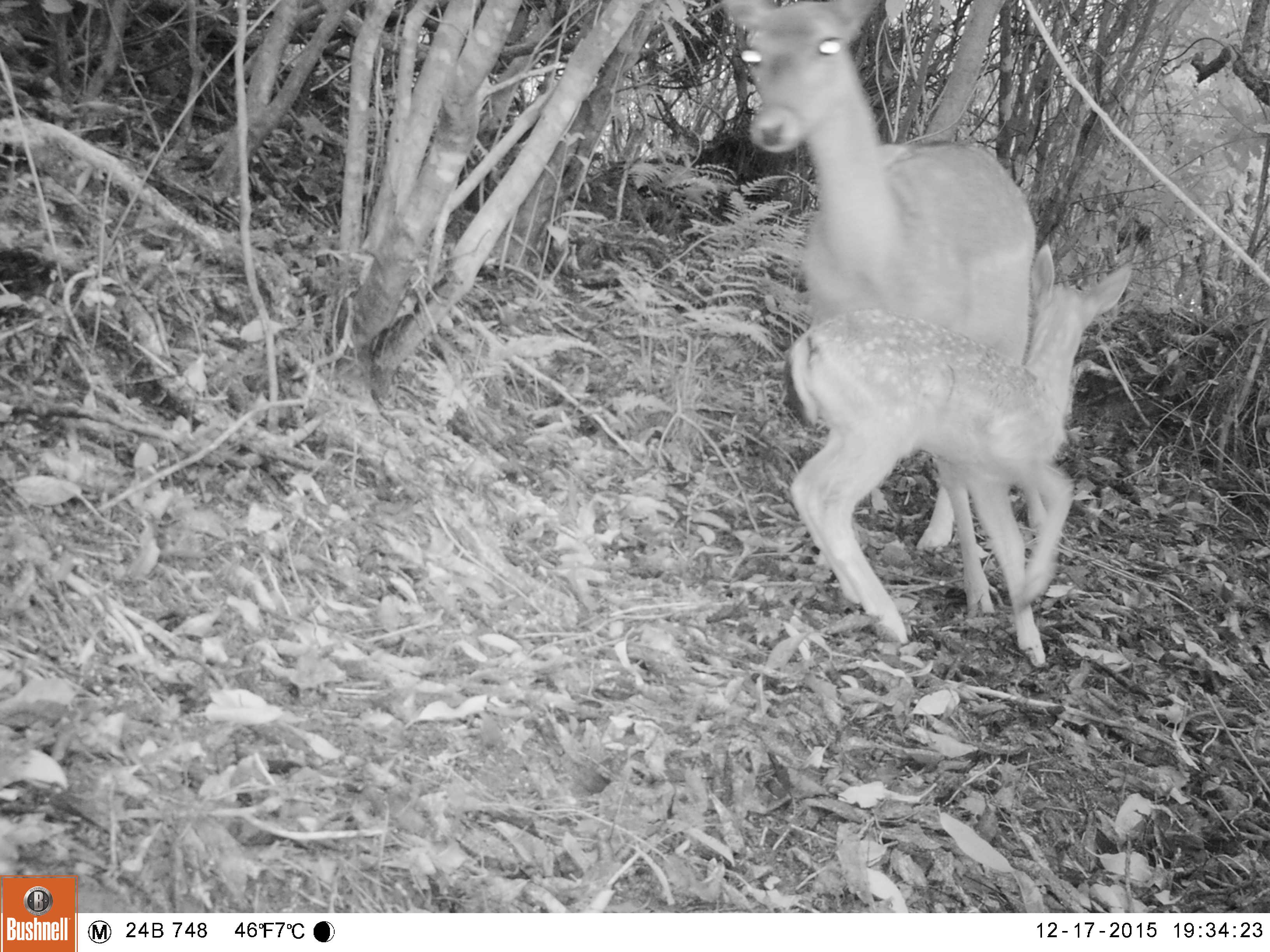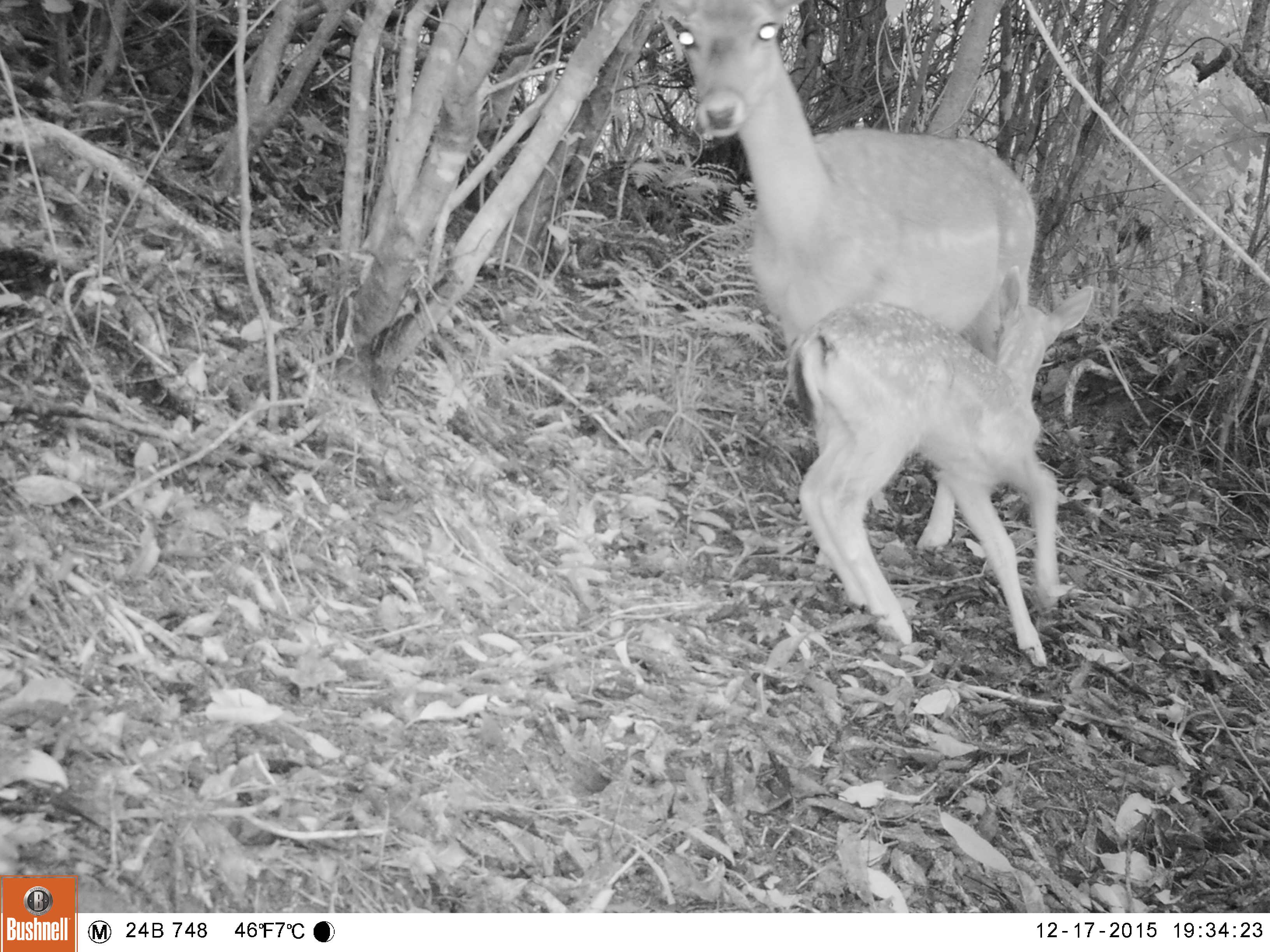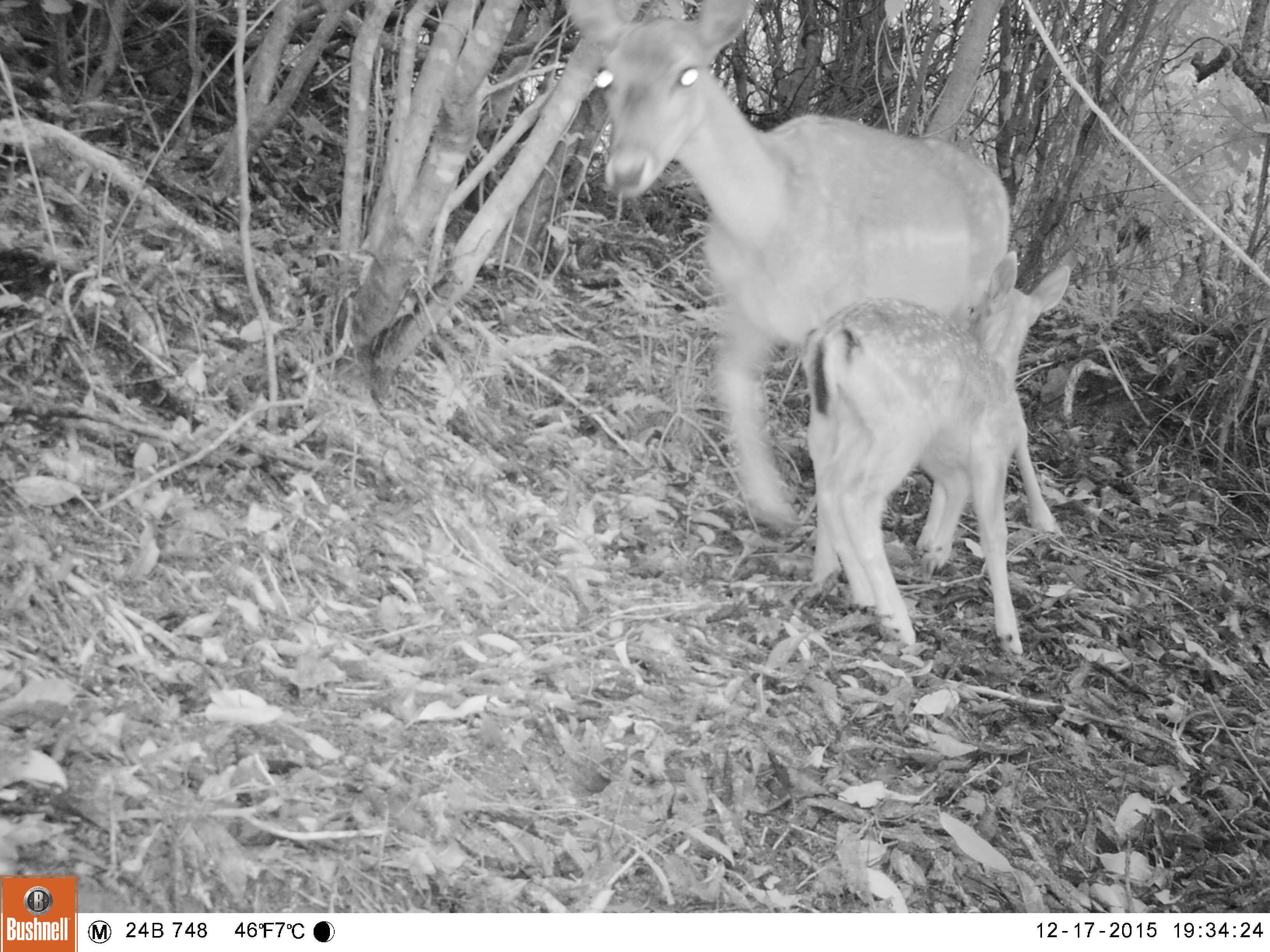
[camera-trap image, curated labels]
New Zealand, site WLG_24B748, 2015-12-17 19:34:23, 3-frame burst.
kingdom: Animalia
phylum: Chordata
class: Mammalia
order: Artiodactyla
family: Cervidae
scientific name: Cervidae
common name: deer